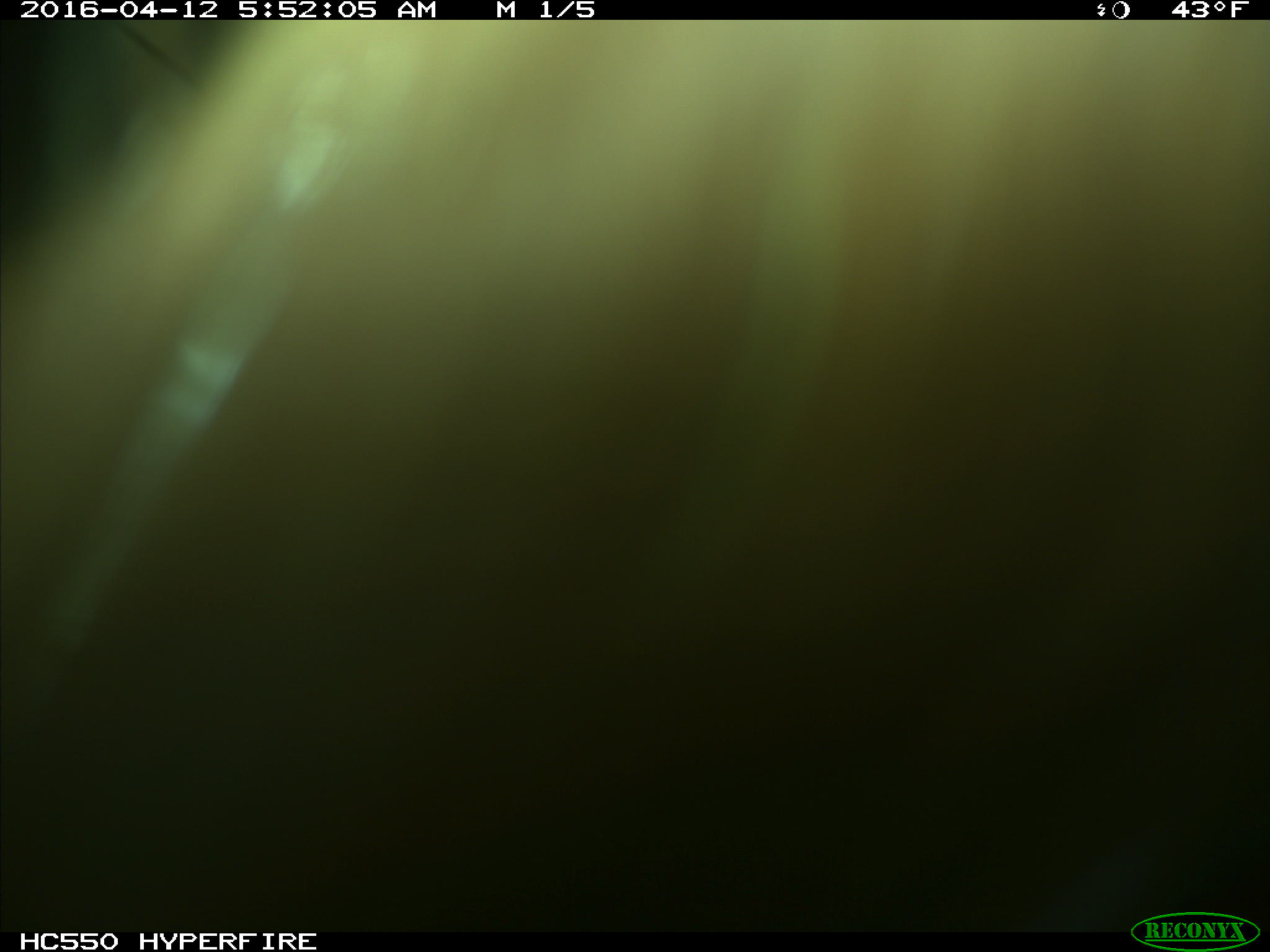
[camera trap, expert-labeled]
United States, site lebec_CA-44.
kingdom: Animalia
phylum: Chordata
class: Mammalia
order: Artiodactyla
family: Bovidae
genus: Bos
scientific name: Bos taurus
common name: domestic cow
Bos taurus (domestic cow).